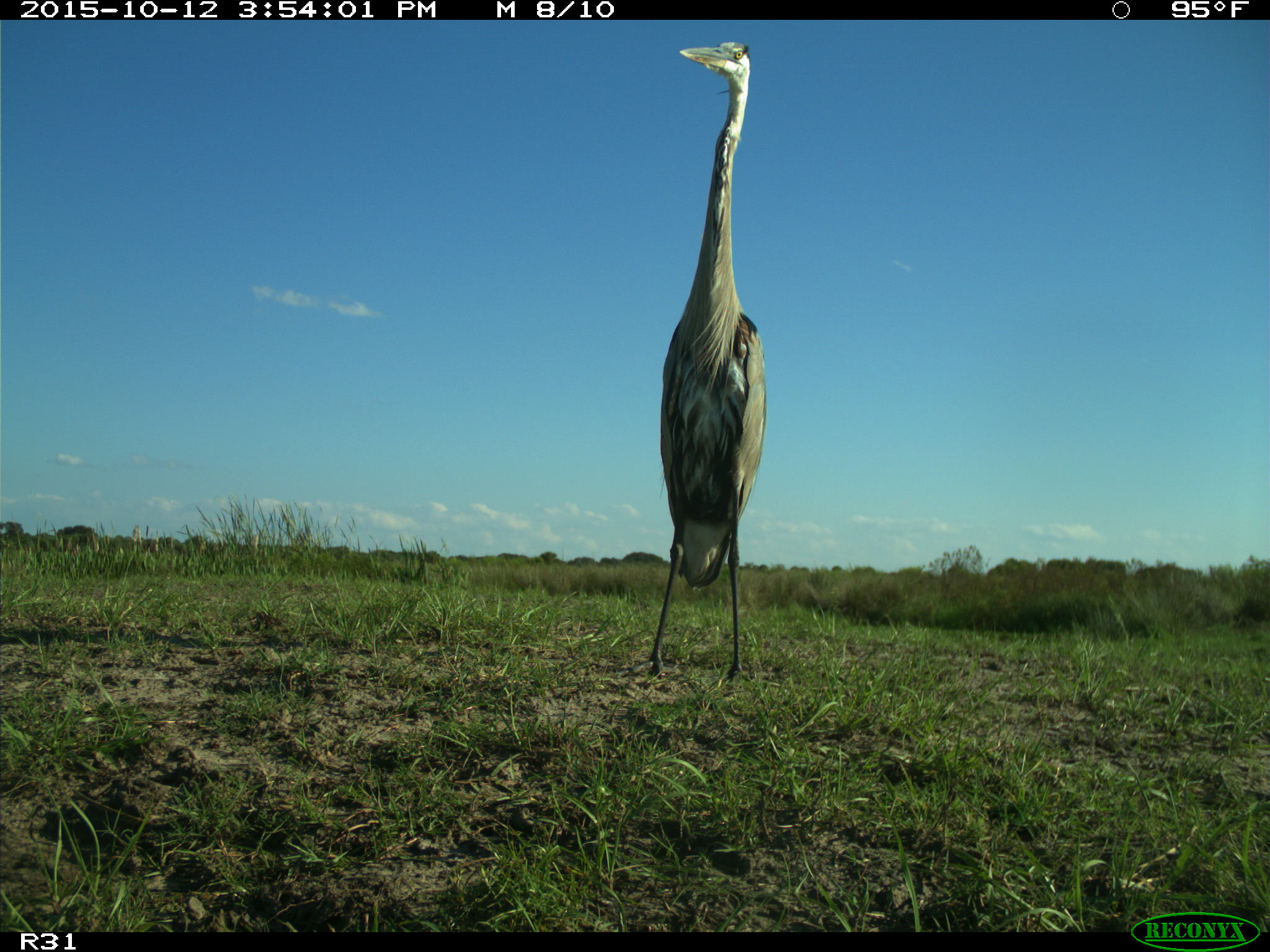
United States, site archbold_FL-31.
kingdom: Animalia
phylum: Chordata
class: Aves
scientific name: Aves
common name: birds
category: unidentified bird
Unidentified bird (birds) (Aves).